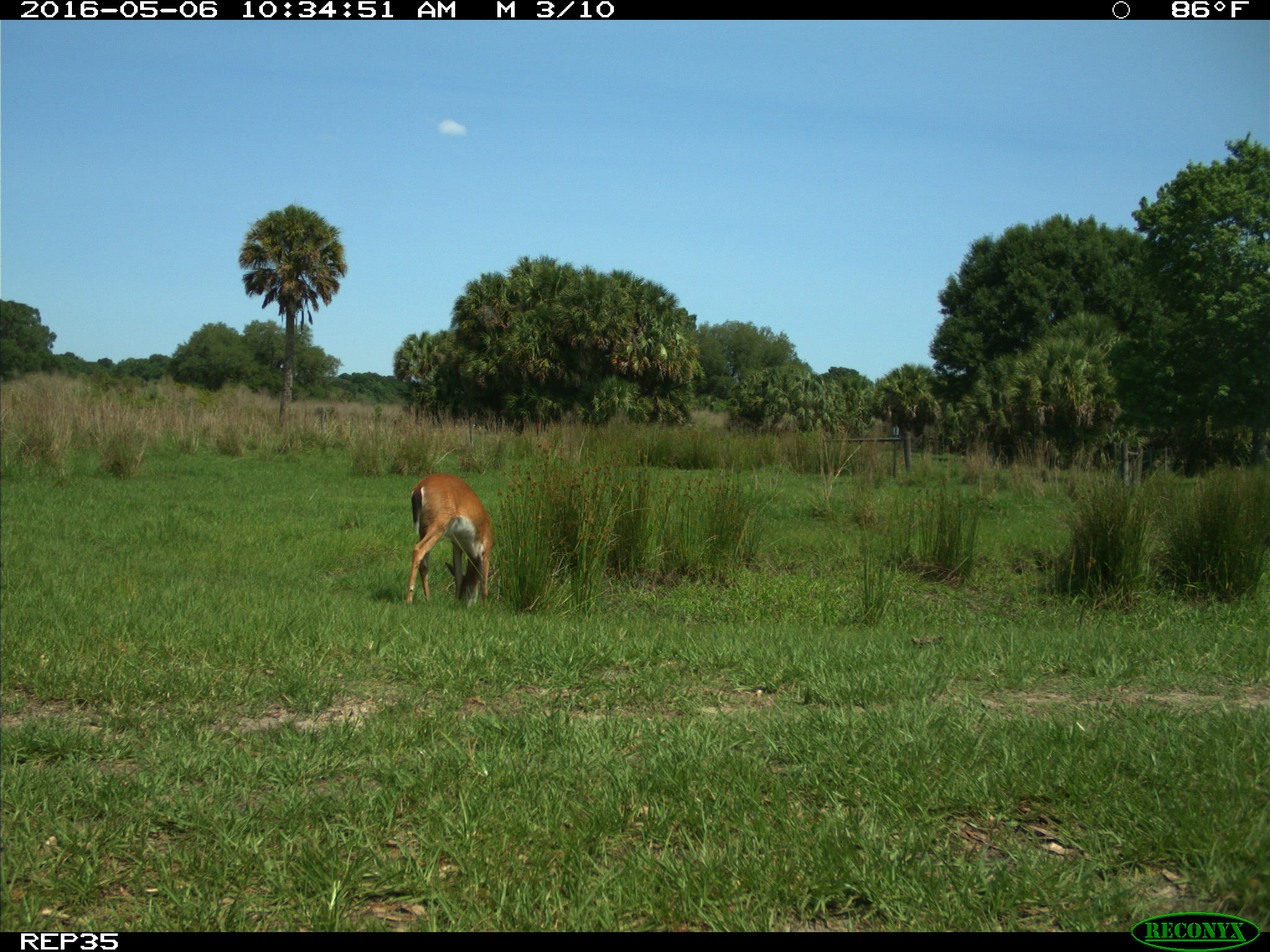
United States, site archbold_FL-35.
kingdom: Animalia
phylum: Chordata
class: Mammalia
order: Artiodactyla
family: Cervidae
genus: Odocoileus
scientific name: Odocoileus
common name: deer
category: unidentified deer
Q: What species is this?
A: Unidentified deer (deer) (Odocoileus).